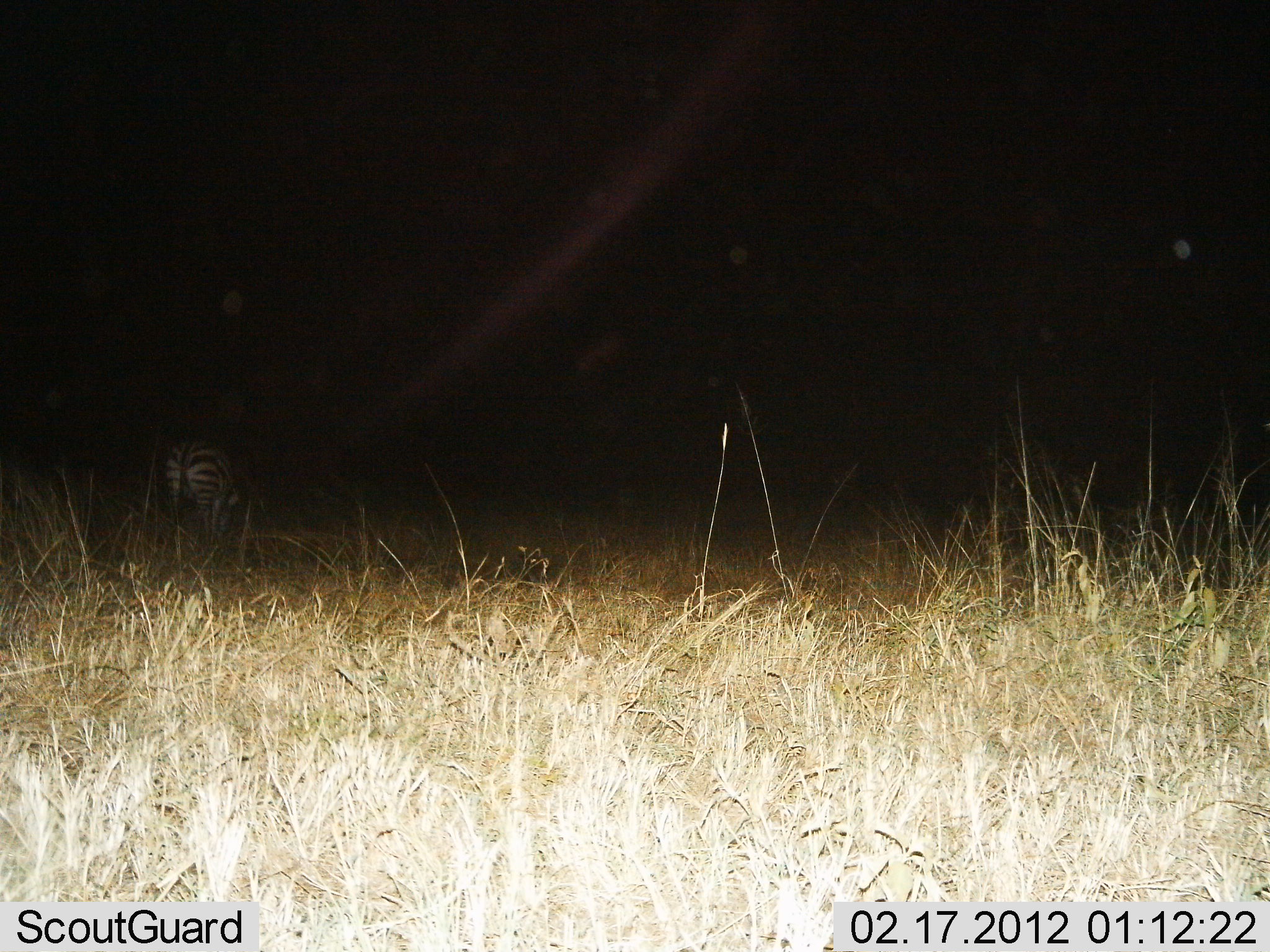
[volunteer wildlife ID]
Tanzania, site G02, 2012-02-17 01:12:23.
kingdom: Animalia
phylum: Chordata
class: Mammalia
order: Perissodactyla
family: Equidae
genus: Equus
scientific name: Equus quagga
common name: plains zebra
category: zebra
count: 1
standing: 57%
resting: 7%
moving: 7%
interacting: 0%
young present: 0%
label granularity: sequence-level